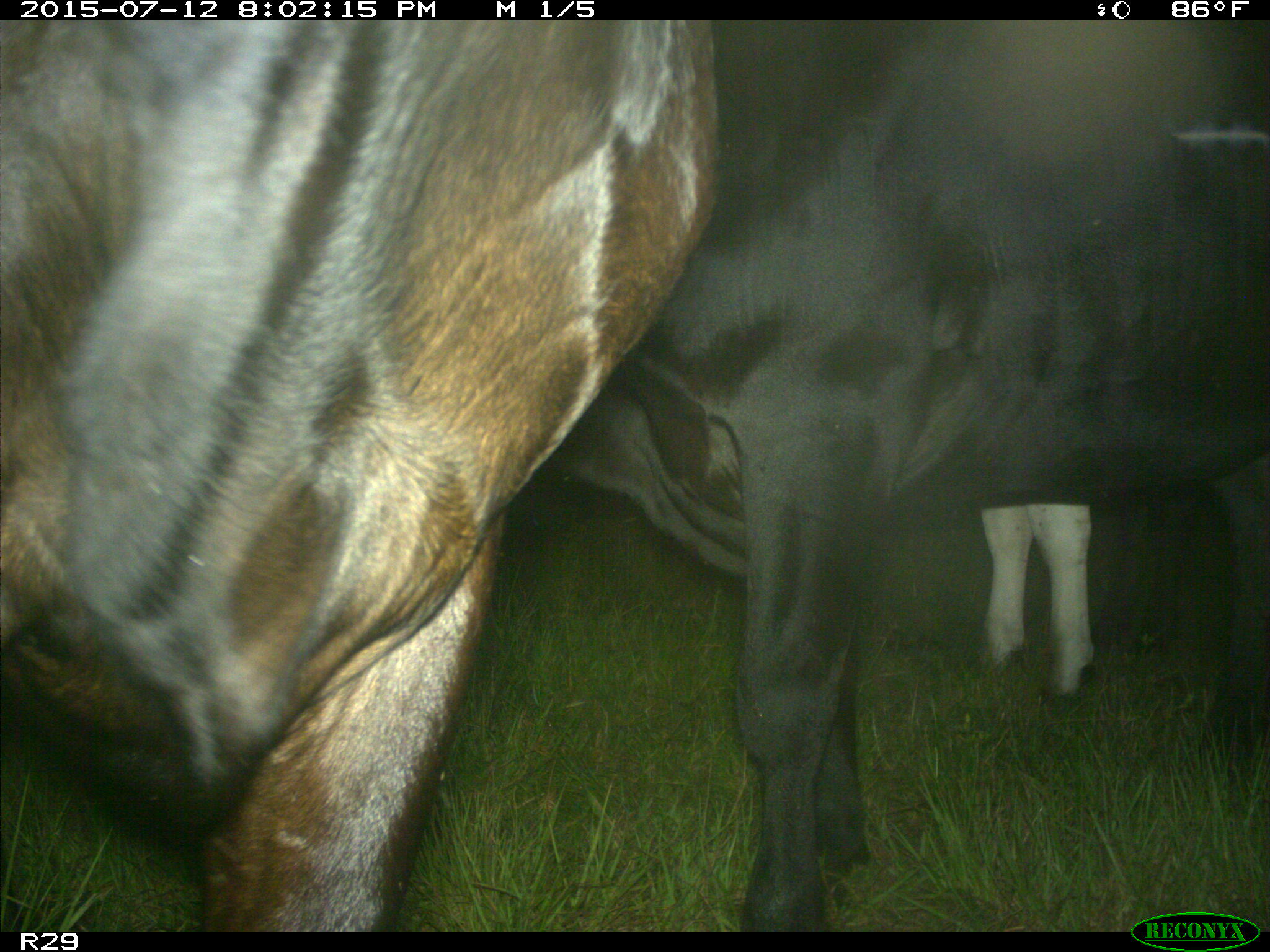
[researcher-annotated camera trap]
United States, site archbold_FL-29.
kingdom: Animalia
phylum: Chordata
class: Mammalia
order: Artiodactyla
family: Bovidae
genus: Bos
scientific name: Bos taurus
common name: domestic cow